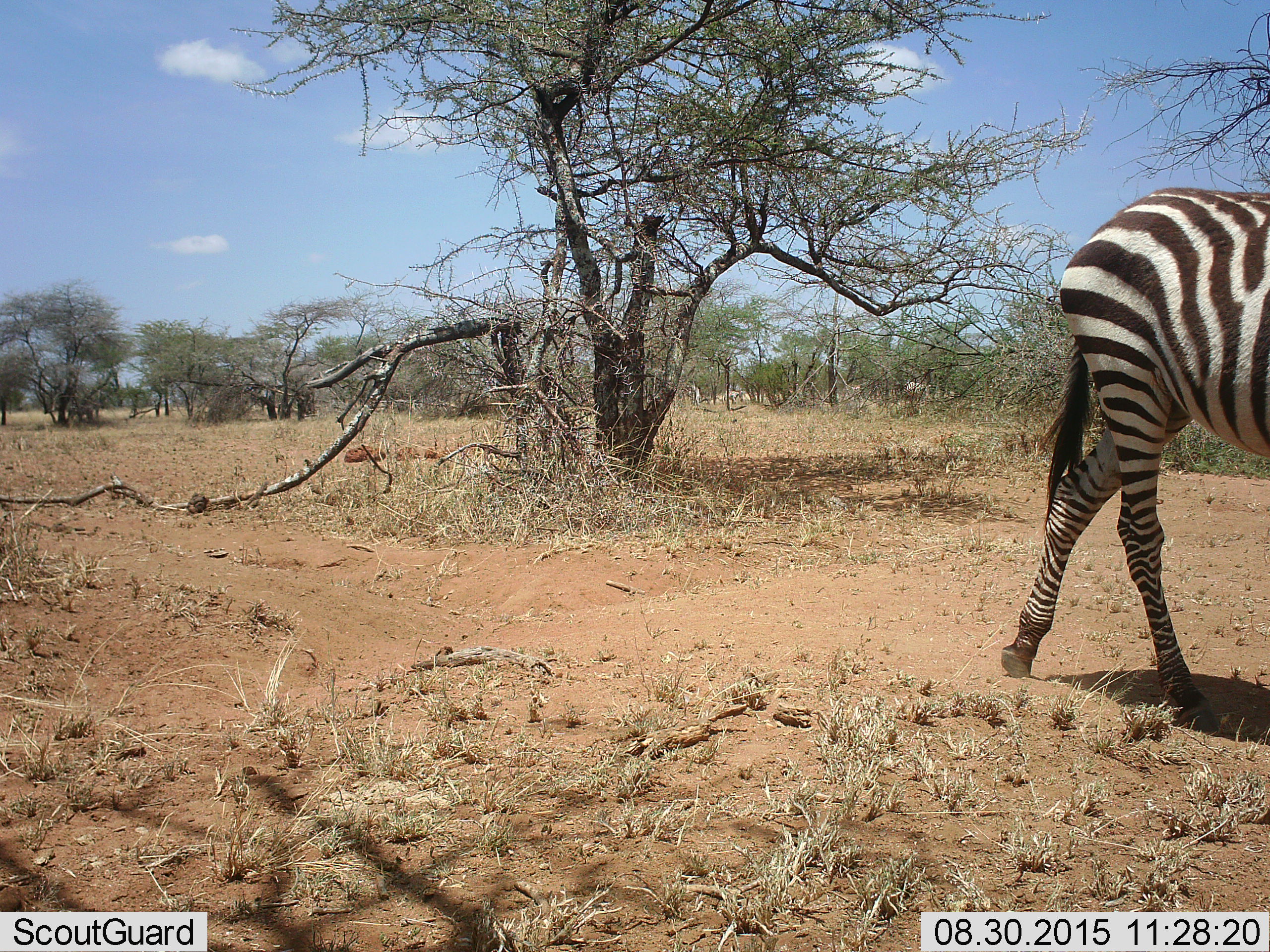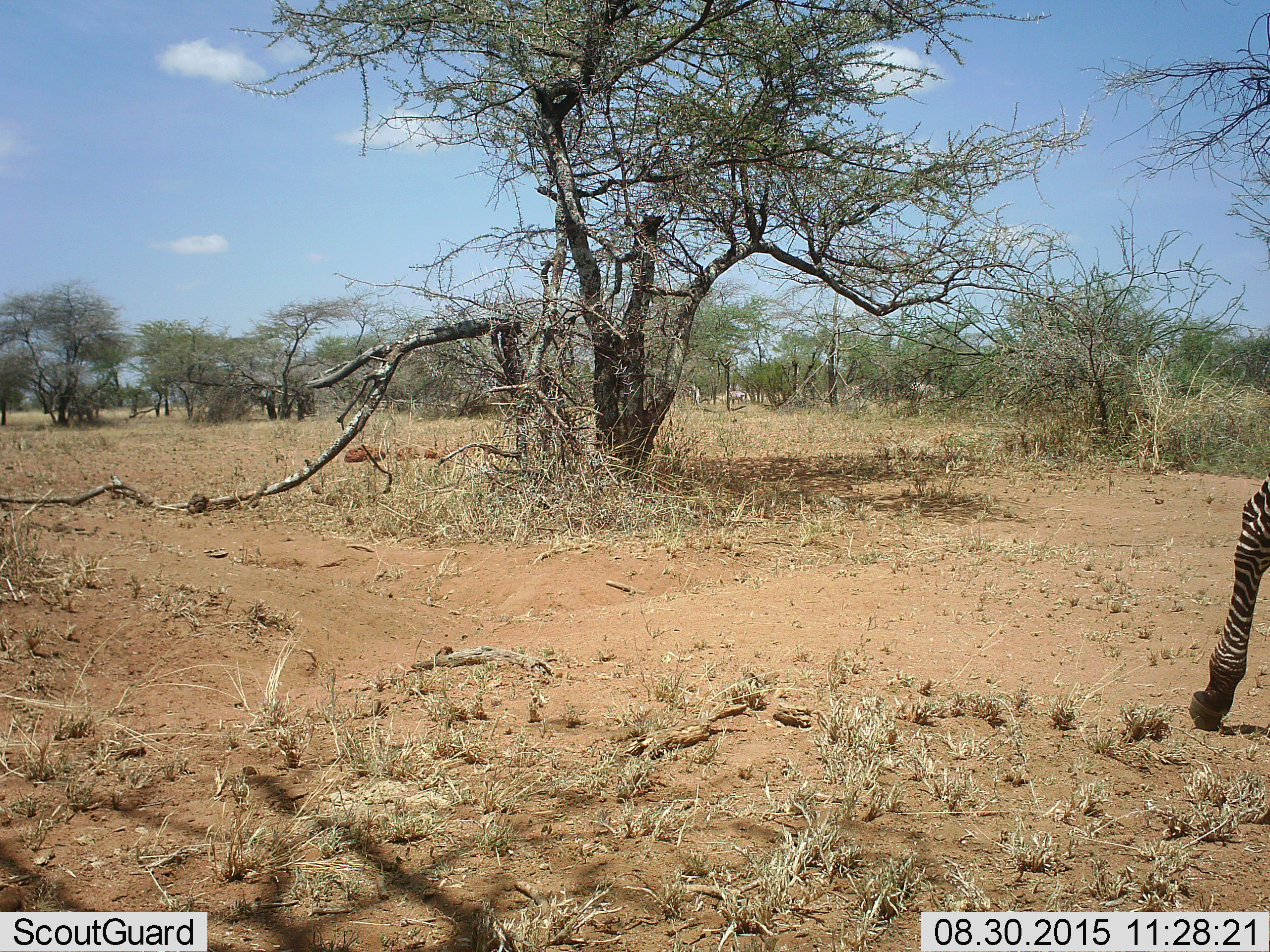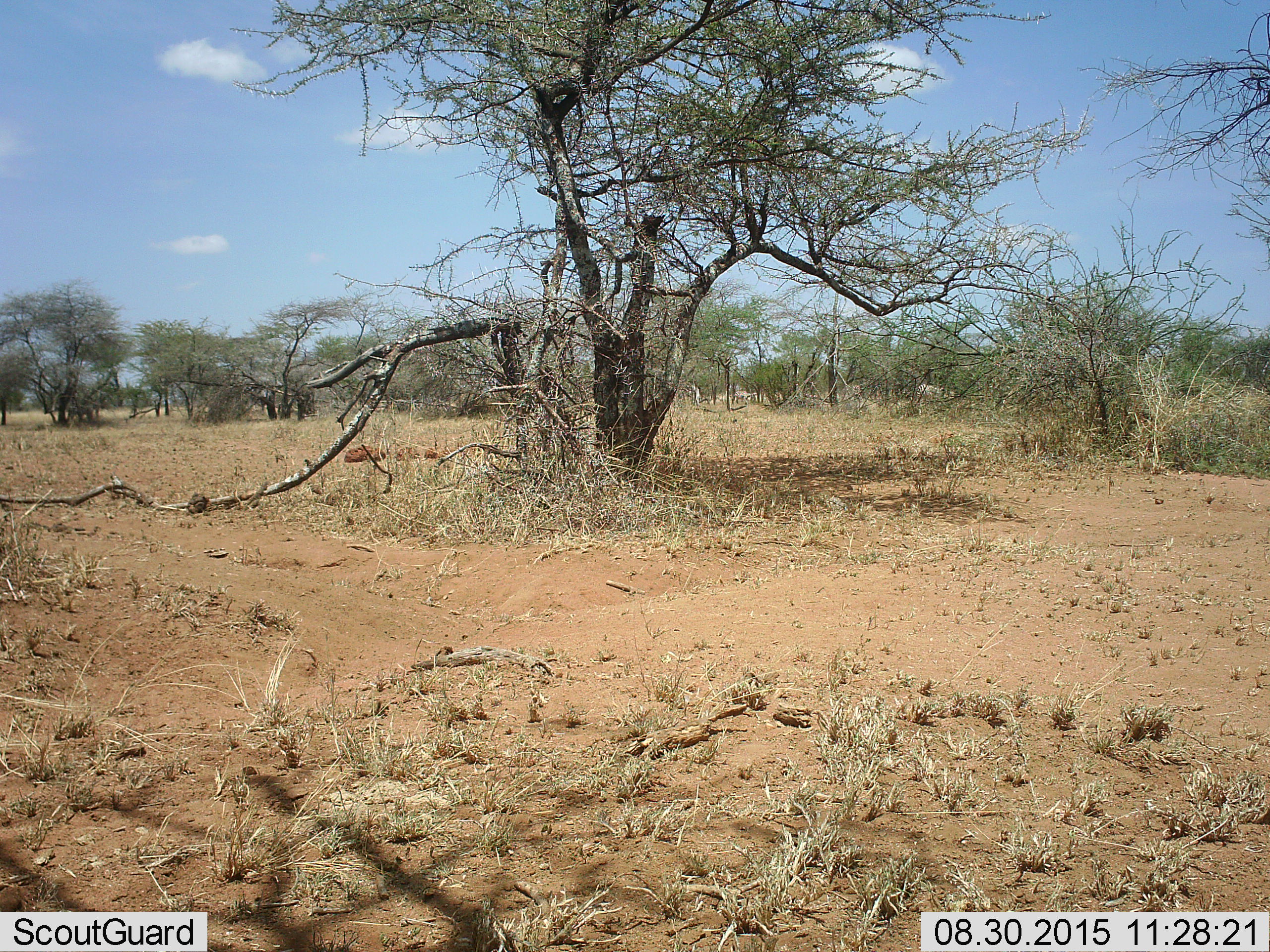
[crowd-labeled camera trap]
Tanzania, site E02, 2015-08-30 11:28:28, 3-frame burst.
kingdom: Animalia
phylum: Chordata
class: Mammalia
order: Perissodactyla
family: Equidae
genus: Equus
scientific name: Equus quagga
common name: plains zebra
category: zebra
Zebra (plains zebra) (Equus quagga), count 3. Behavior (volunteer vote fractions): standing 11%, resting 0%, moving 100%, interacting 0%. Young present (vote fraction): 5%. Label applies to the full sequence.